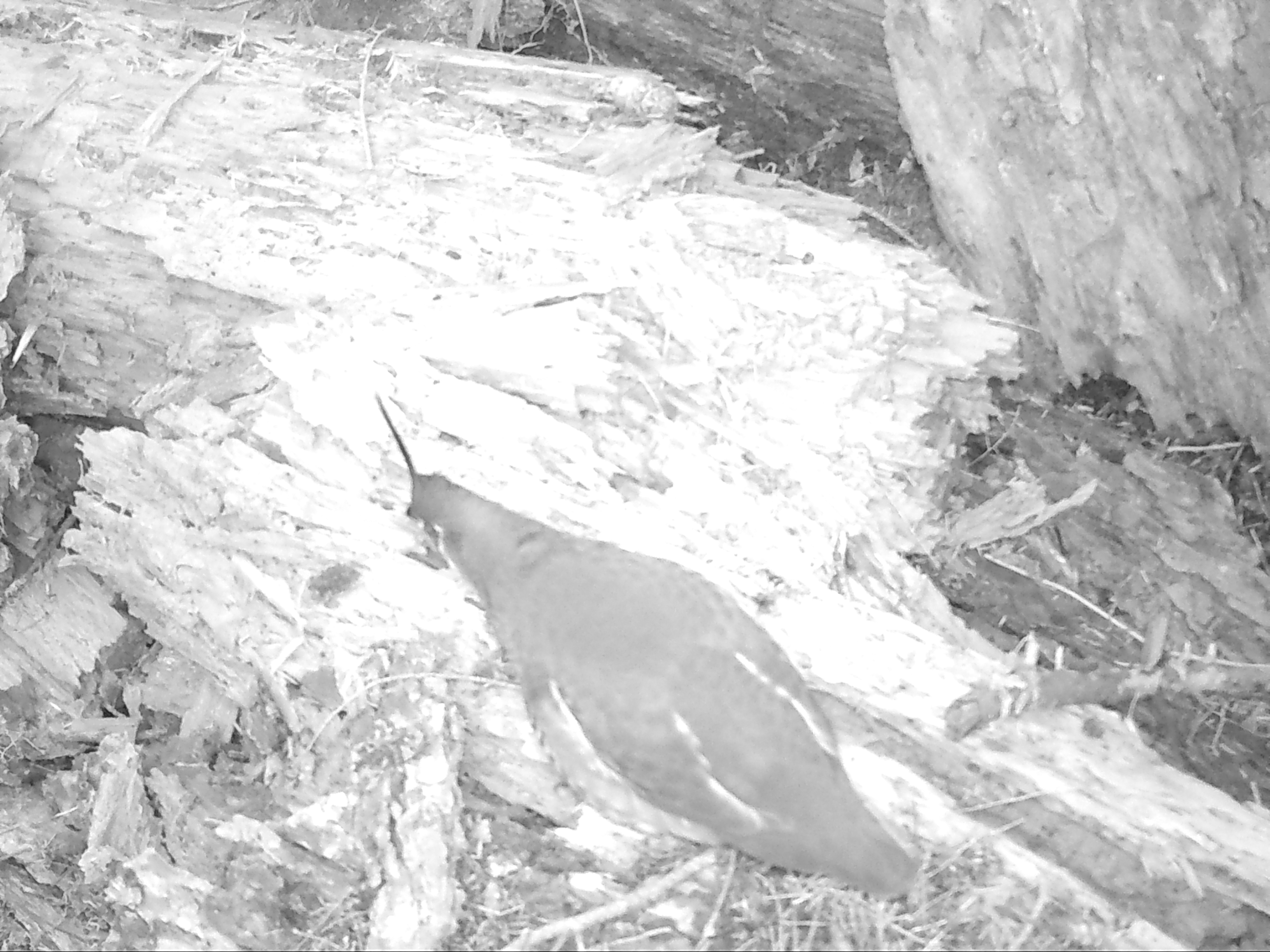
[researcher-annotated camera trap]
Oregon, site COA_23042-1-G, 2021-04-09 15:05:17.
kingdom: Animalia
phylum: Chordata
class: Aves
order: Galliformes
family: Odontophoridae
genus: Oreortyx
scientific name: Oreortyx pictus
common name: mountain quail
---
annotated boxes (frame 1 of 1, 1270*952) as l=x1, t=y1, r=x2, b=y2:
mountain quail: l=372, t=391, r=921, b=896